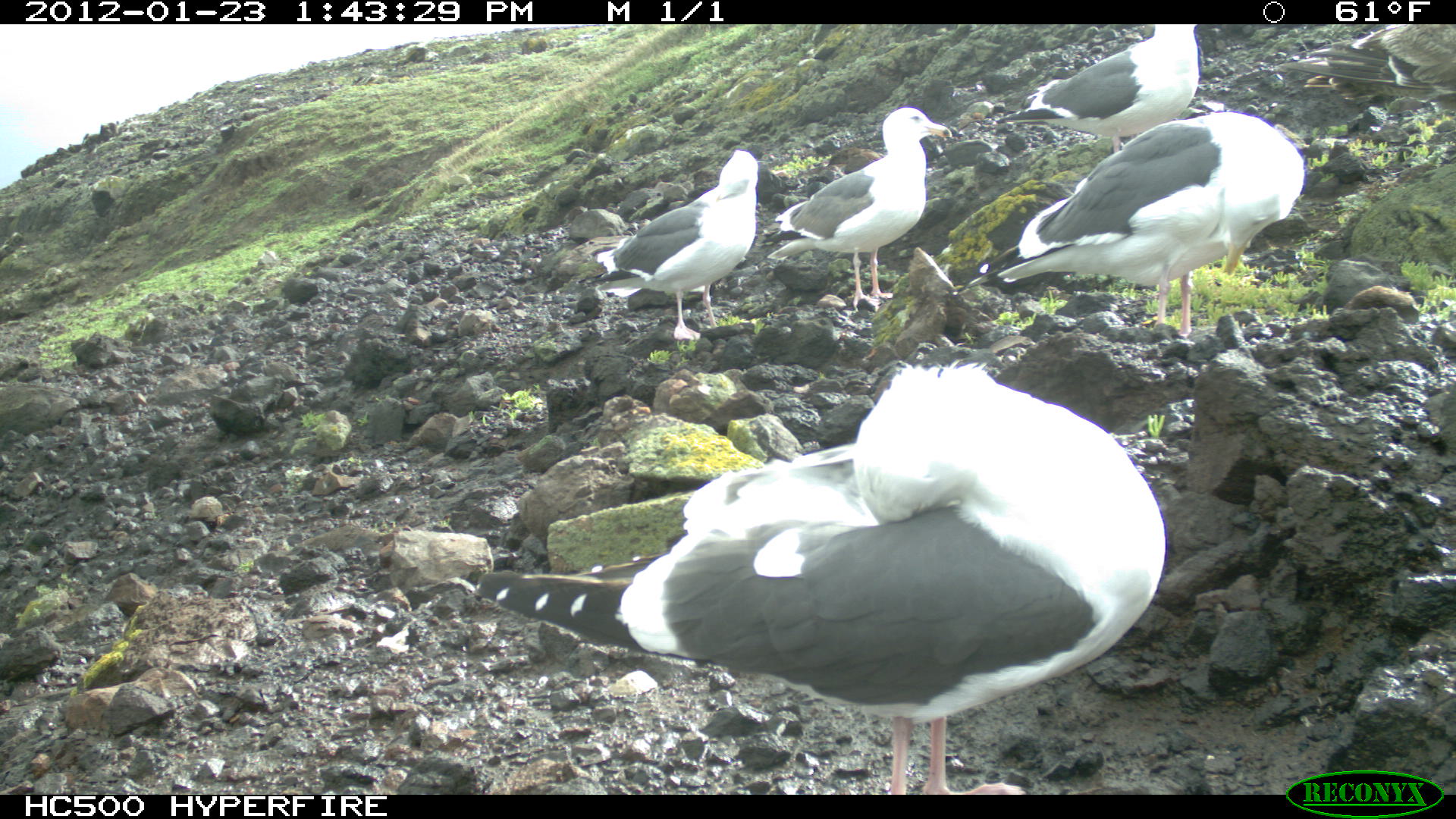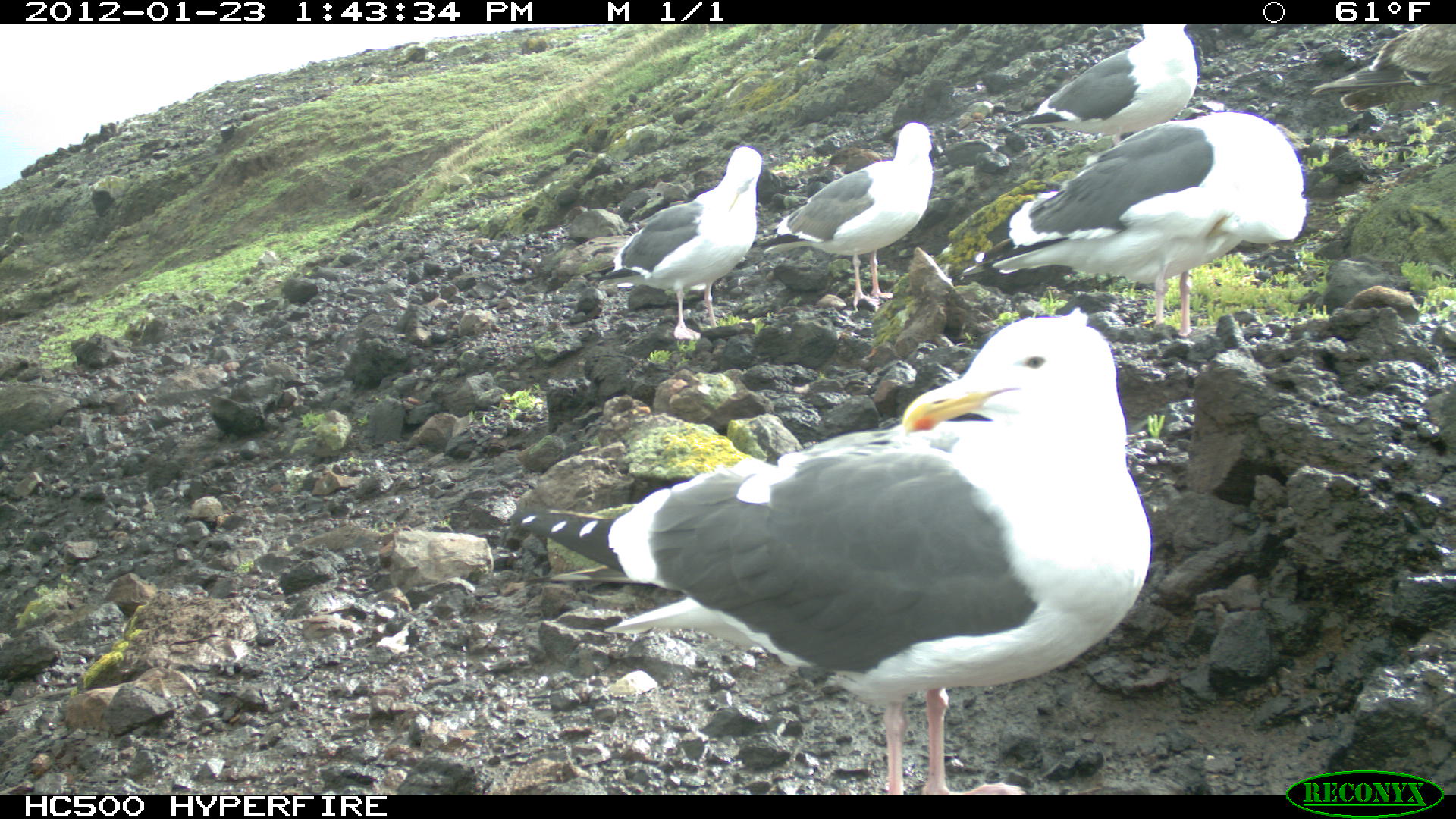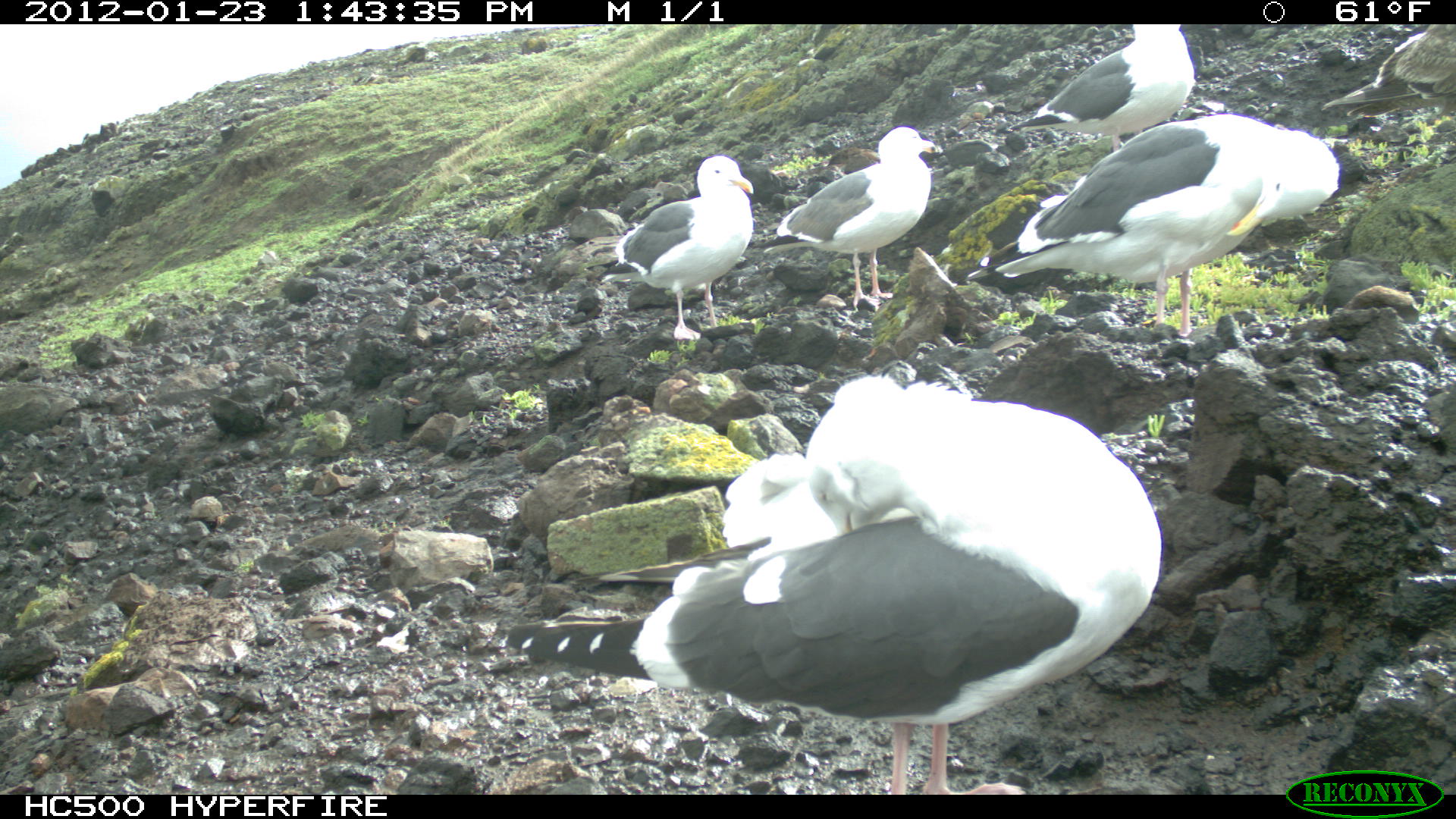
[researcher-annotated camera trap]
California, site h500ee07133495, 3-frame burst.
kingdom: Animalia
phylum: Chordata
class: Aves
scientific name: Aves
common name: bird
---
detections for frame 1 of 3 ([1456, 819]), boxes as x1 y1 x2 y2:
bird: 475 360 1167 795; 949 110 1306 337; 731 106 952 311; 578 148 760 343; 993 24 1199 153; 1277 24 1455 108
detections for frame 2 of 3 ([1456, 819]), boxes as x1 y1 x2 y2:
bird: 521 308 1147 792; 956 108 1308 336; 774 122 933 309; 610 145 761 339; 1006 24 1199 138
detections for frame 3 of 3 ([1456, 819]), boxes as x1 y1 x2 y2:
bird: 505 371 1163 794; 959 113 1342 337; 760 124 937 312; 595 154 755 339; 1004 24 1197 152; 1320 24 1455 123